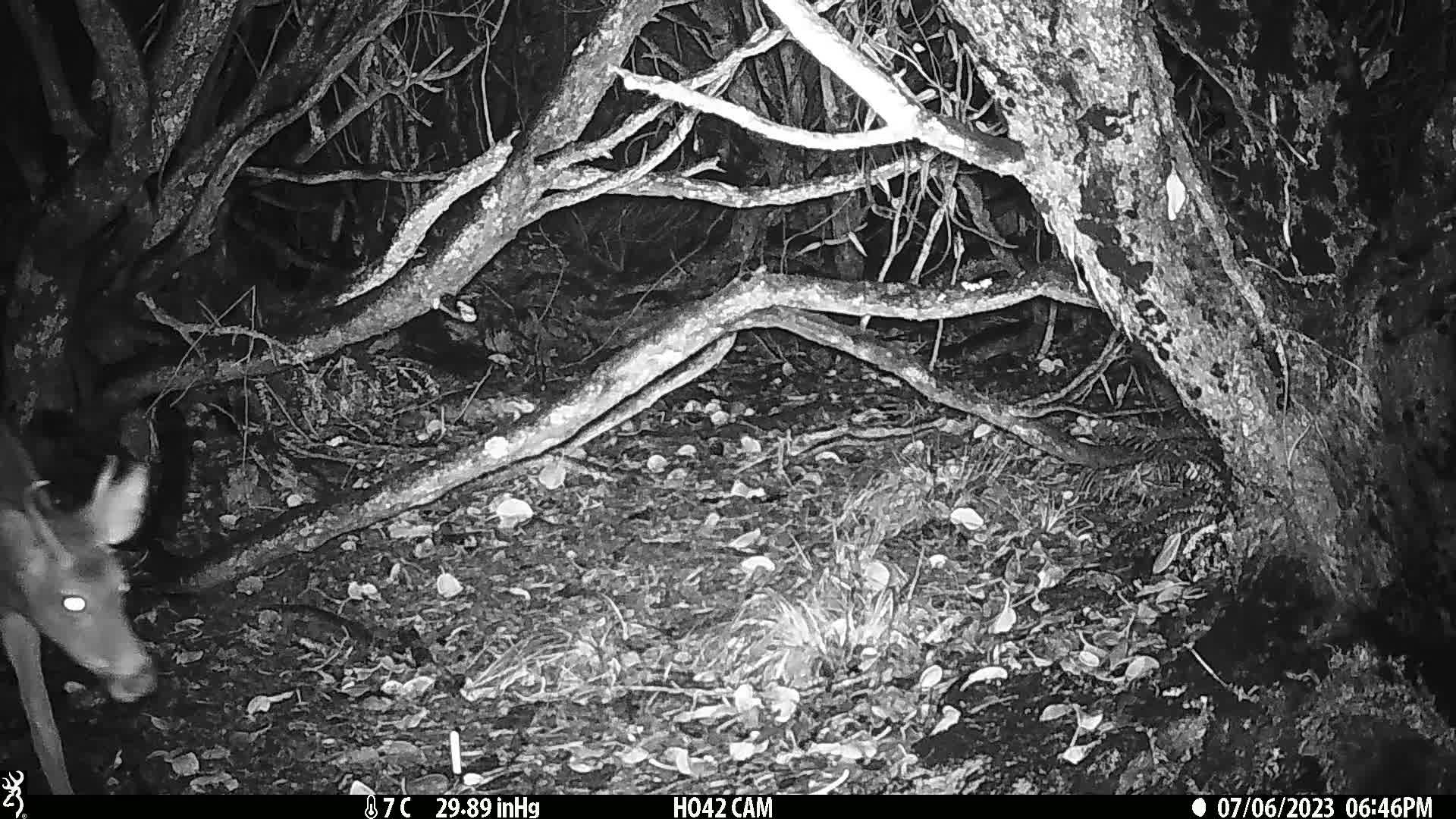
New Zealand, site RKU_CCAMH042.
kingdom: Animalia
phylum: Chordata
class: Mammalia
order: Artiodactyla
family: Cervidae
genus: Odocoileus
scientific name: Odocoileus virginianus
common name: white-tailed deer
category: white tailed deer